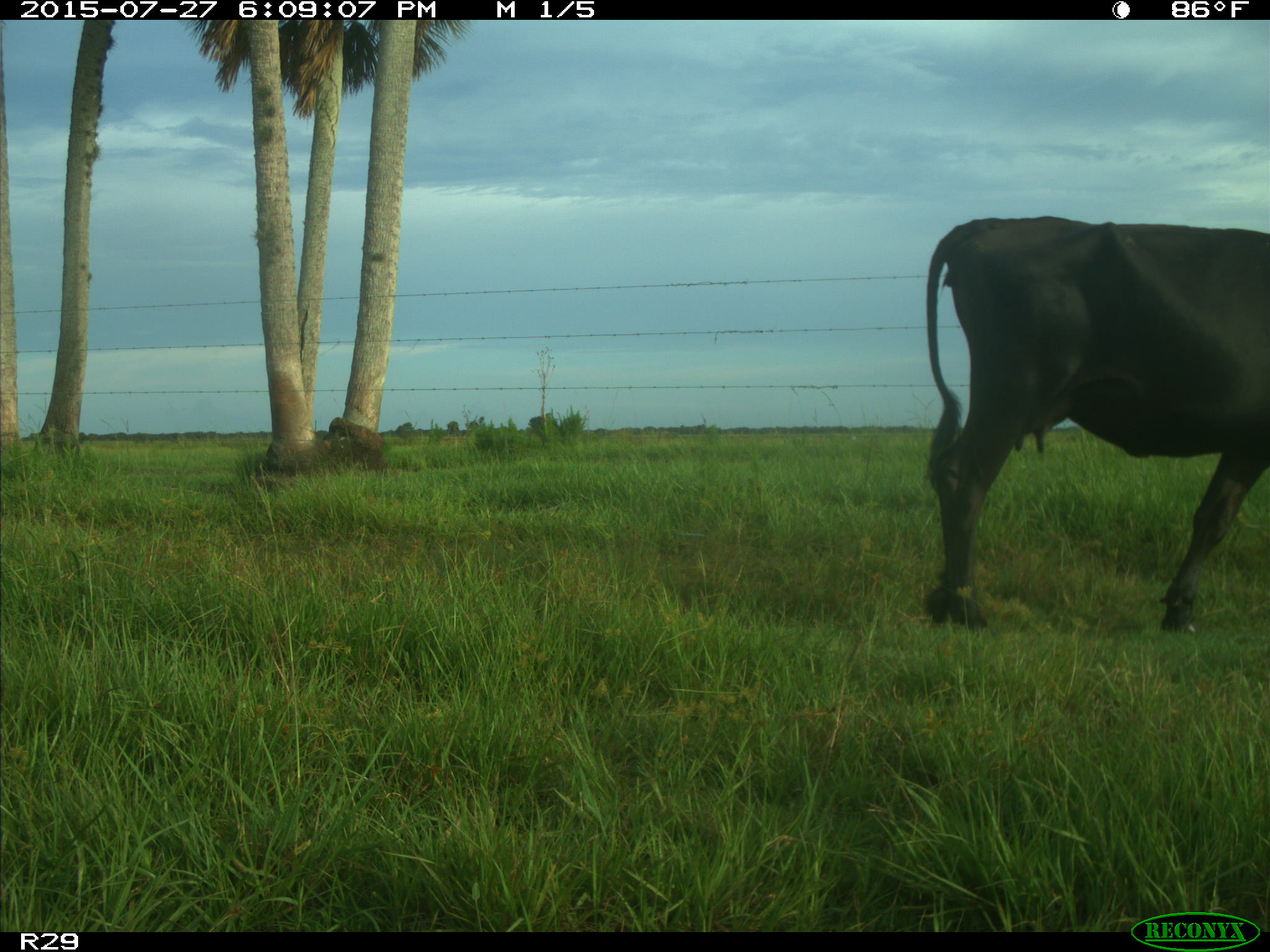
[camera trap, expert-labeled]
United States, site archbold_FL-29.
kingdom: Animalia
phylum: Chordata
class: Mammalia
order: Artiodactyla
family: Bovidae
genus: Bos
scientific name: Bos taurus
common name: domestic cow